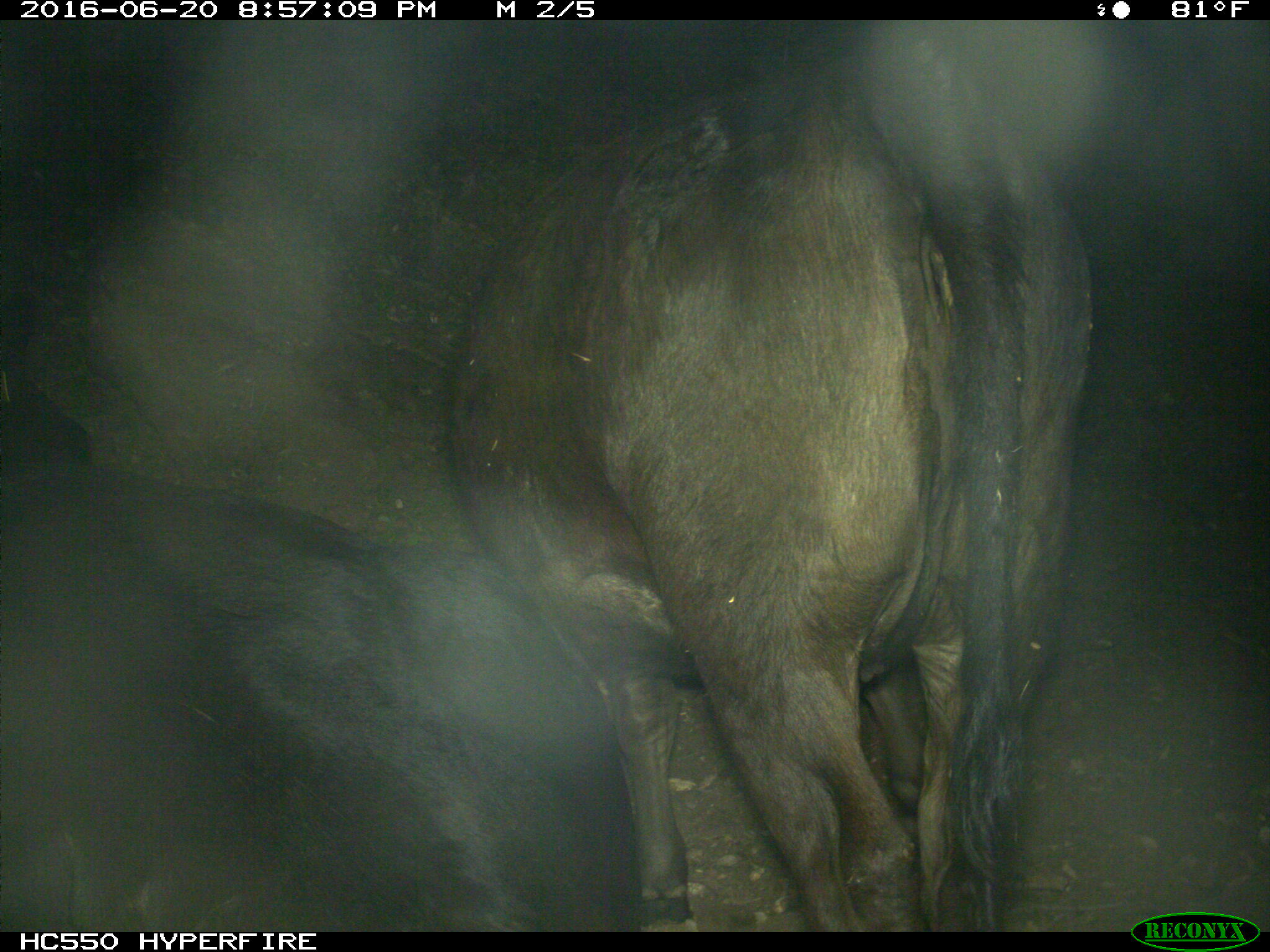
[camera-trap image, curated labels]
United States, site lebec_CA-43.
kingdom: Animalia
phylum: Chordata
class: Mammalia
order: Artiodactyla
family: Bovidae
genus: Bos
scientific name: Bos taurus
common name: domestic cow